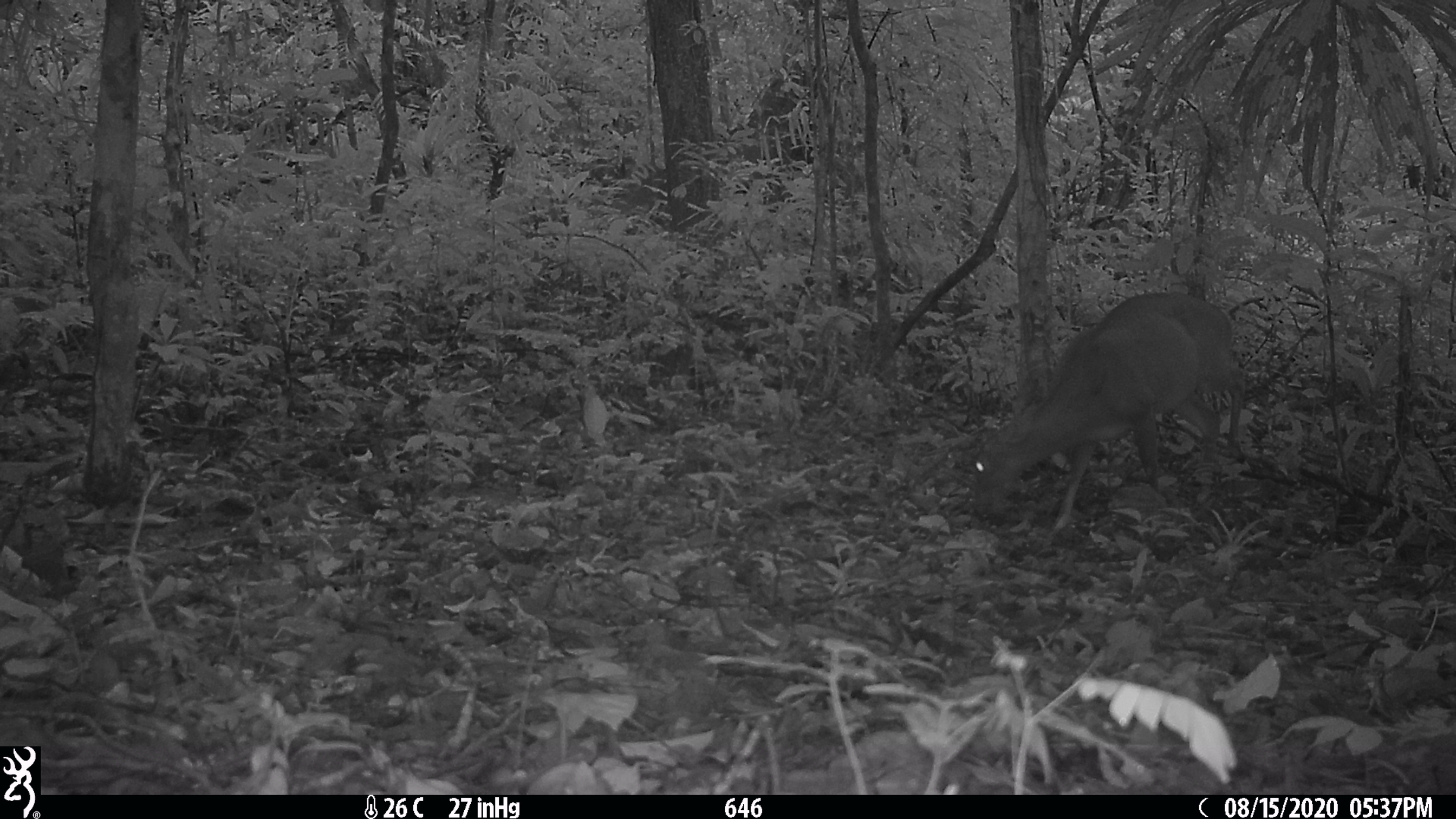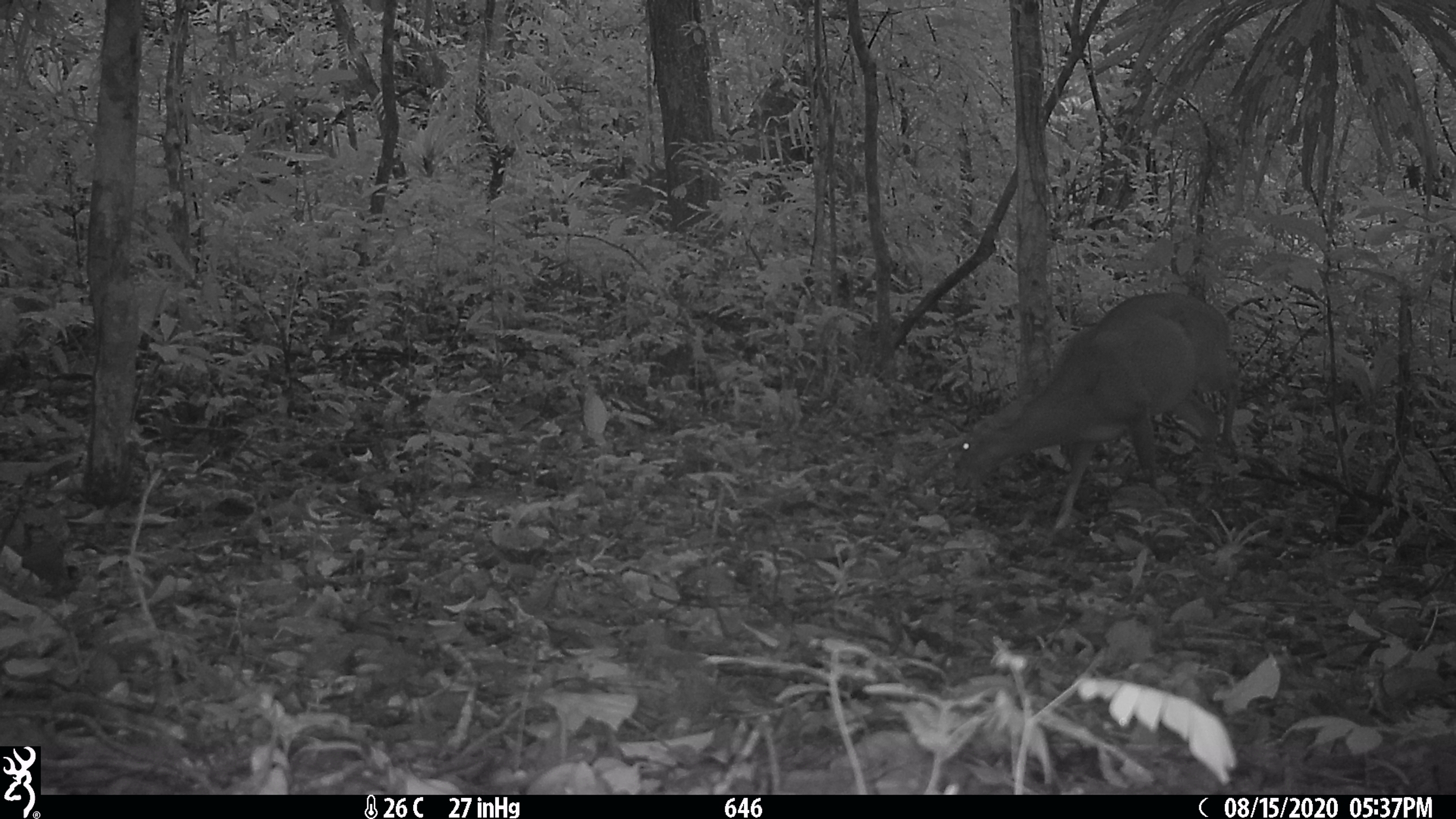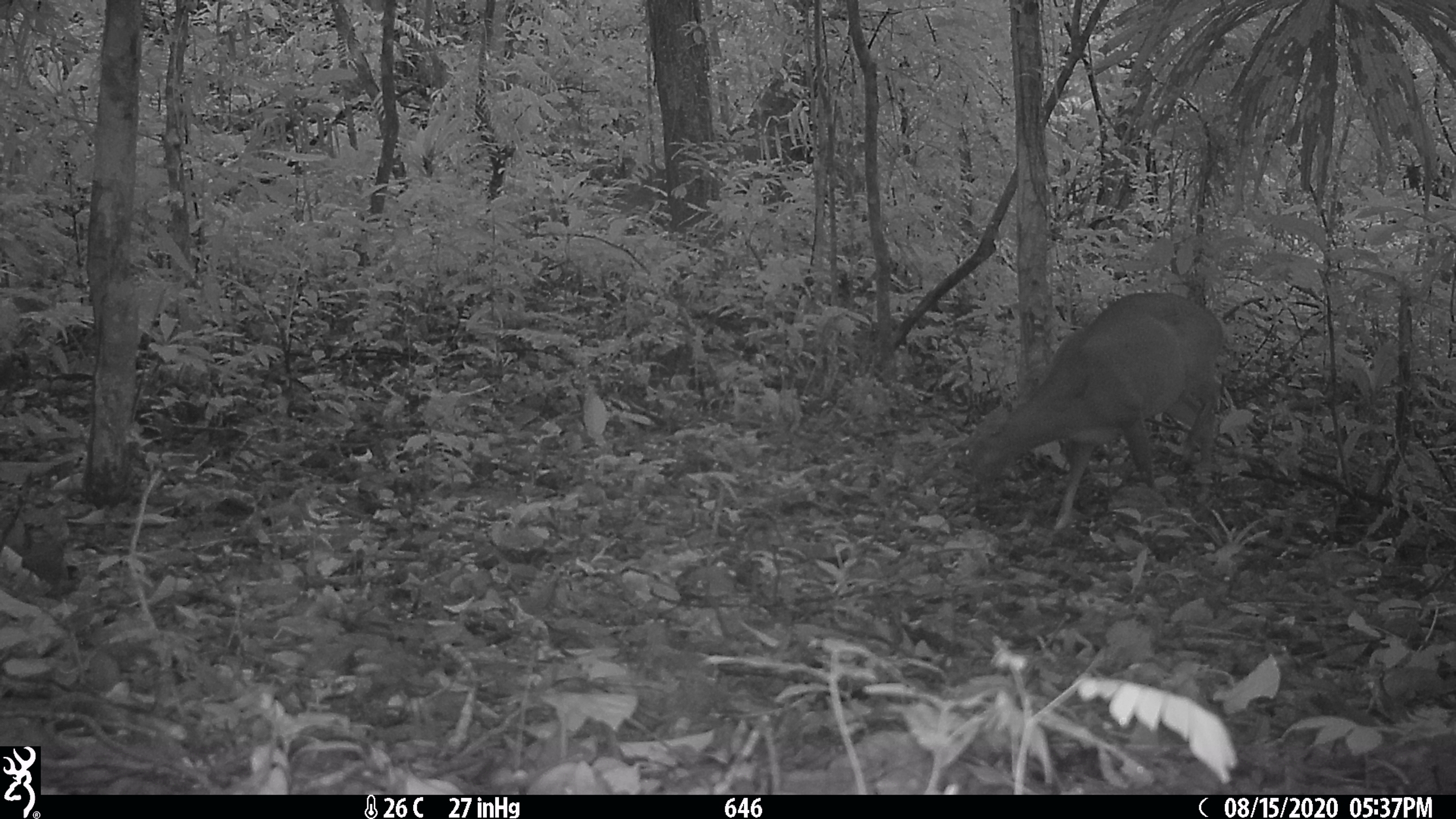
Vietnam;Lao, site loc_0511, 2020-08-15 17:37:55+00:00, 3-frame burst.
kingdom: Animalia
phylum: Chordata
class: Mammalia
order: Artiodactyla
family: Cervidae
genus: Muntiacus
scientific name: Muntiacus vuquangensis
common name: large-antlered muntjac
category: large antlered muntjac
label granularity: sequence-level